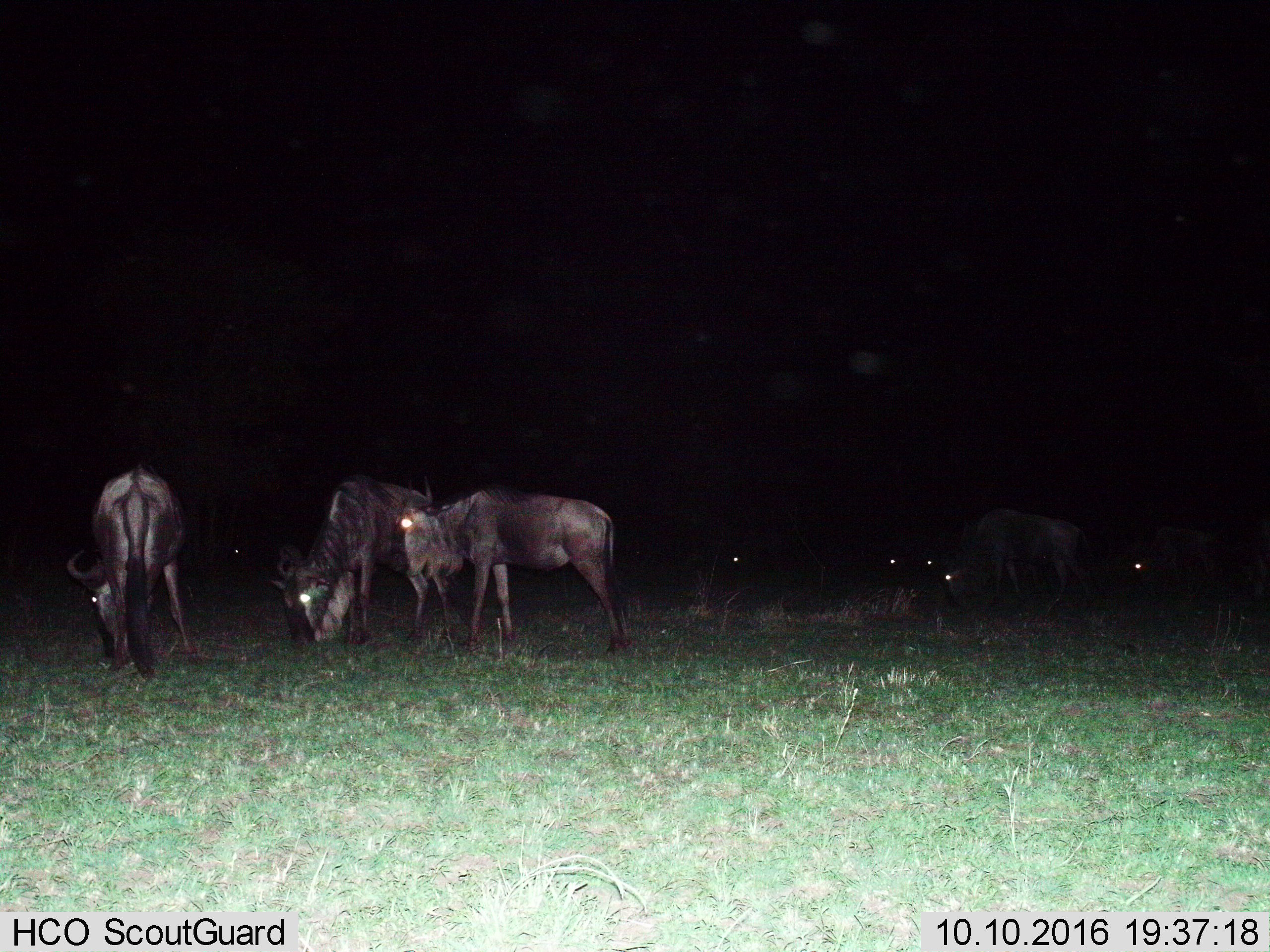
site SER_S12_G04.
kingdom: Animalia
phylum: Chordata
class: Mammalia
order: Artiodactyla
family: Bovidae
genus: Connochaetes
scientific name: Connochaetes taurinus taurinus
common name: blue wildebeest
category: wildebeestblue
Wildebeestblue (blue wildebeest) (Connochaetes taurinus taurinus), count 8. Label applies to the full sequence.